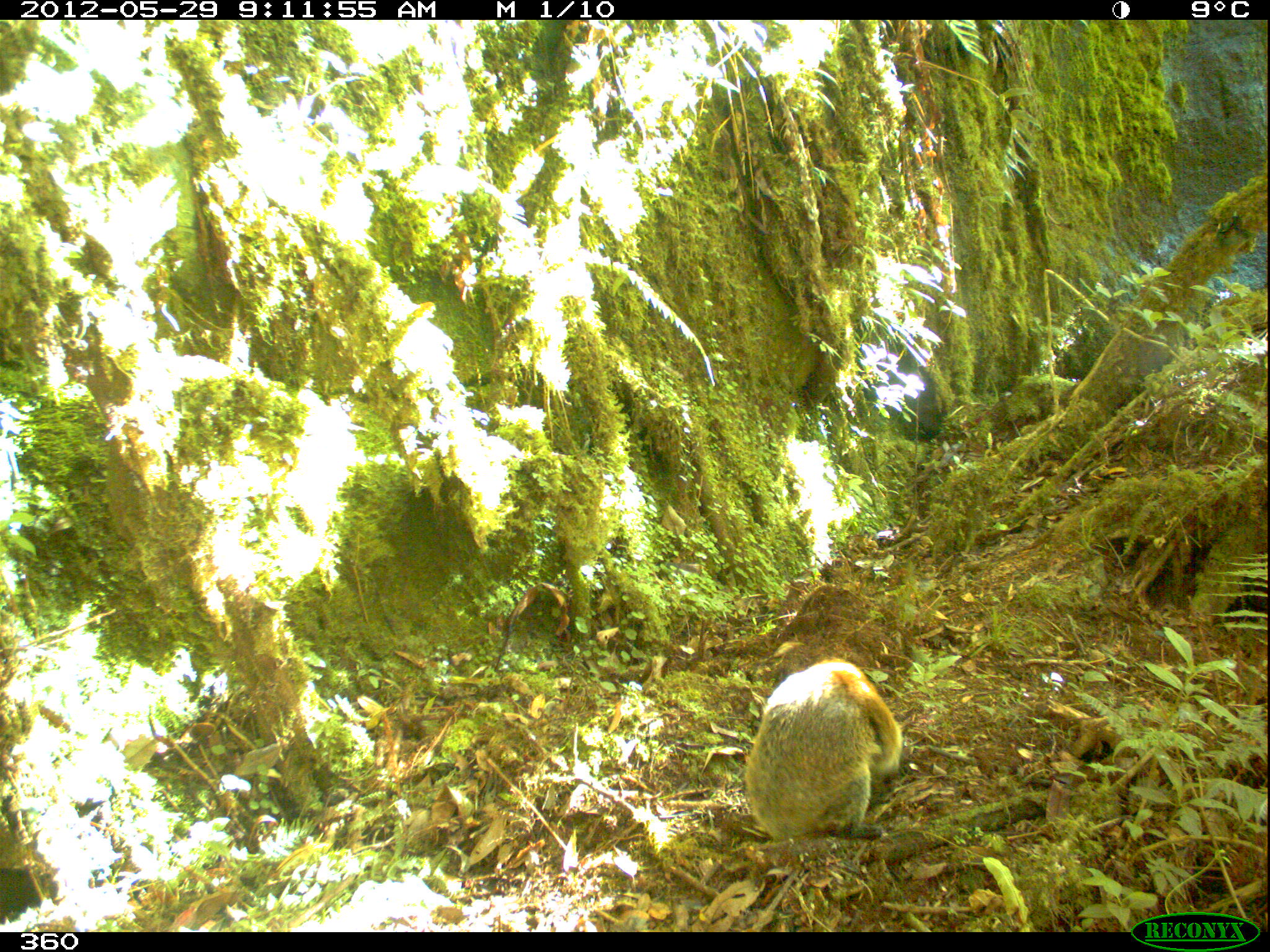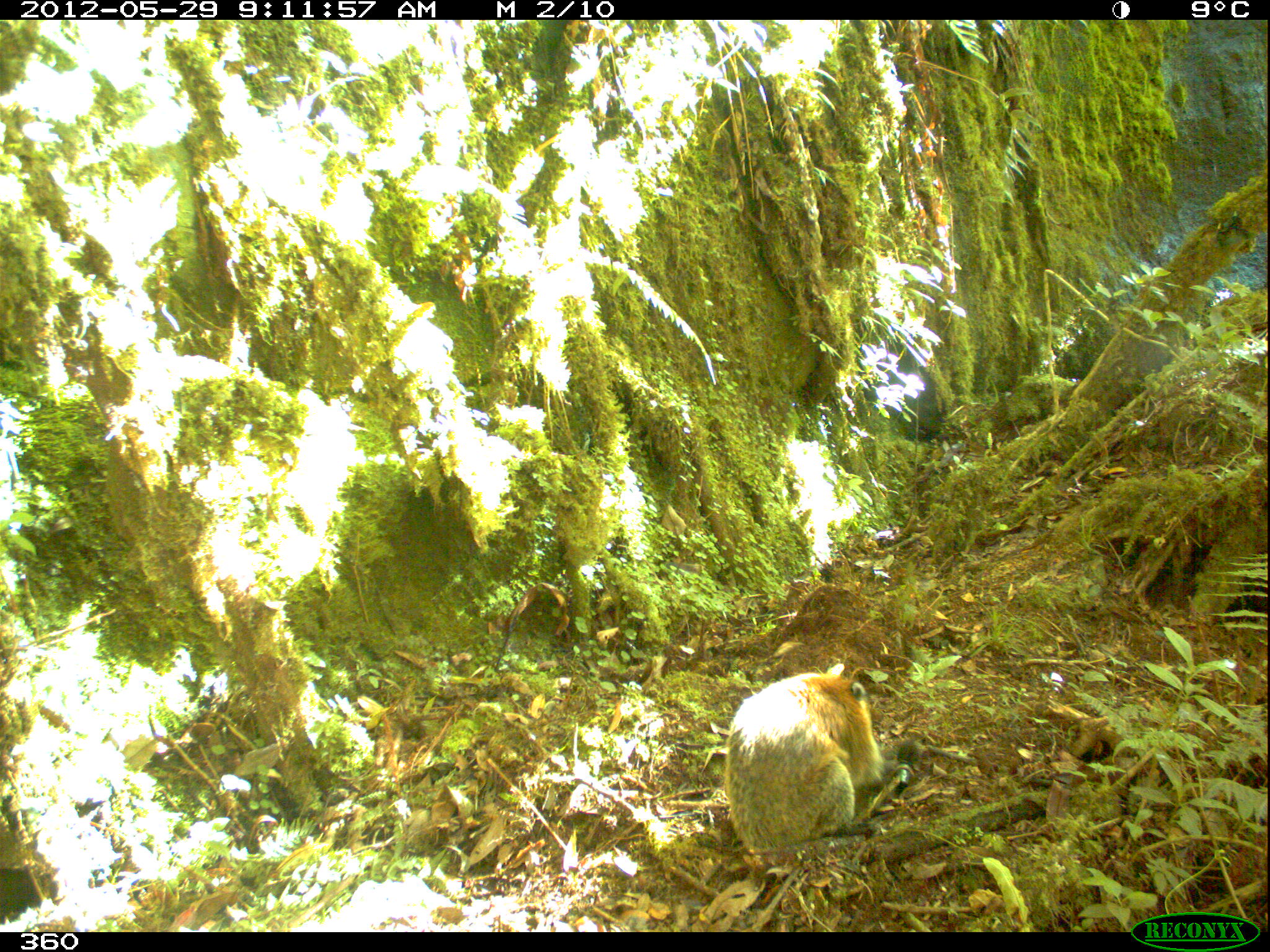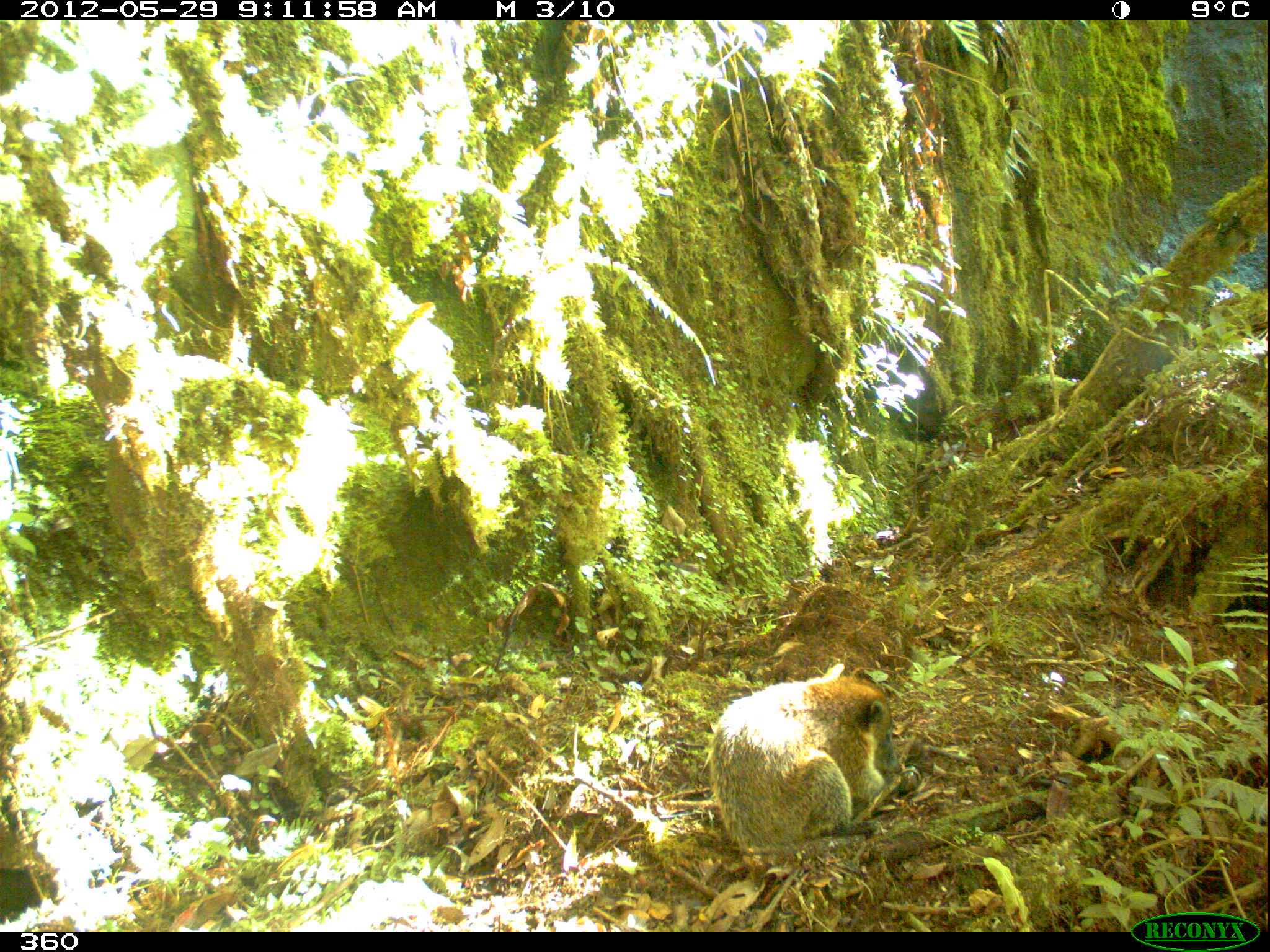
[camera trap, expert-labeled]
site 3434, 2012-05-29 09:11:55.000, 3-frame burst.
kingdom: Animalia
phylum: Chordata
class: Mammalia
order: Carnivora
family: Procyonidae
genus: Nasua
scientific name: Nasua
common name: coatis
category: unknown coati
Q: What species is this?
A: Unknown coati (coatis) (Nasua).